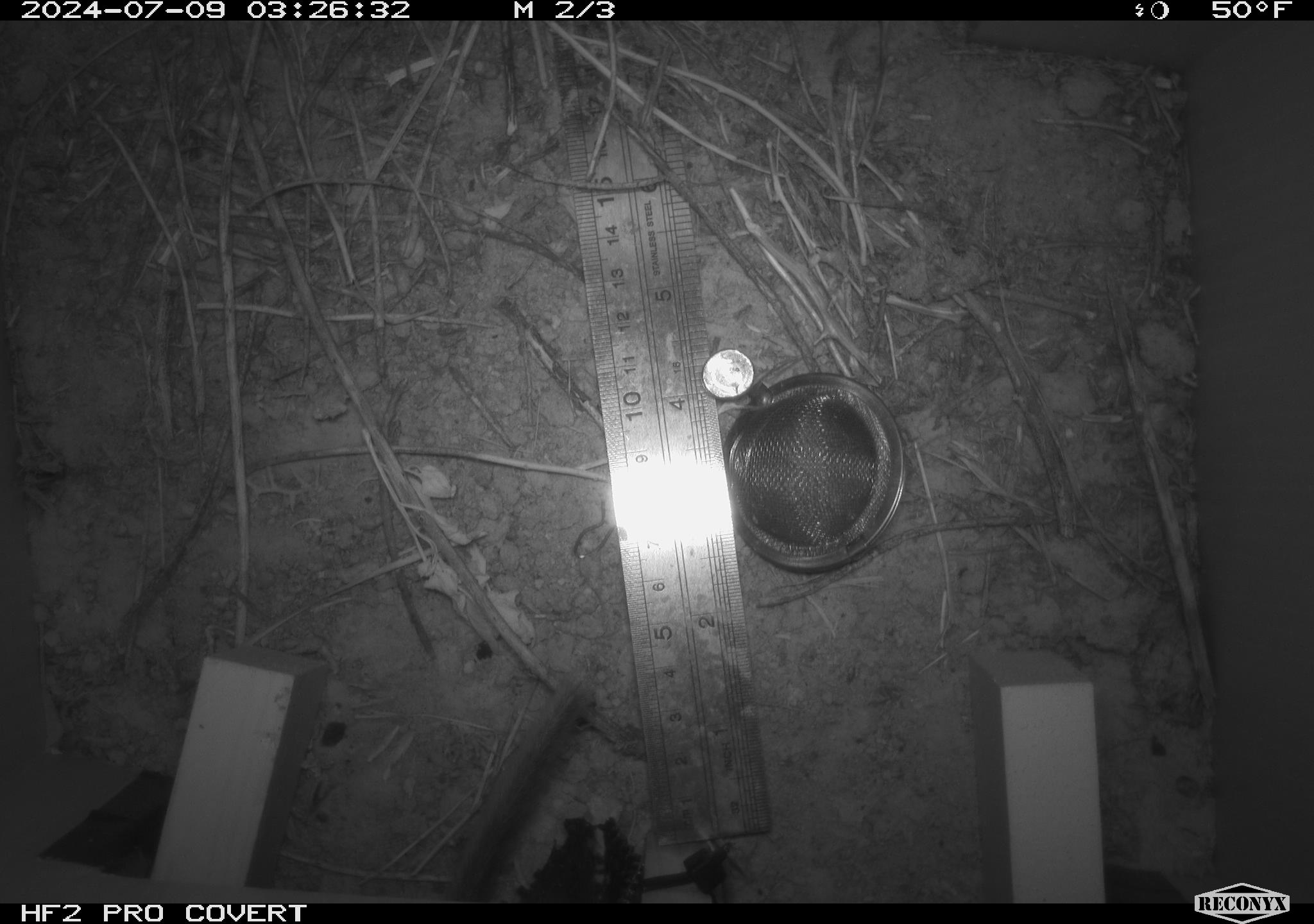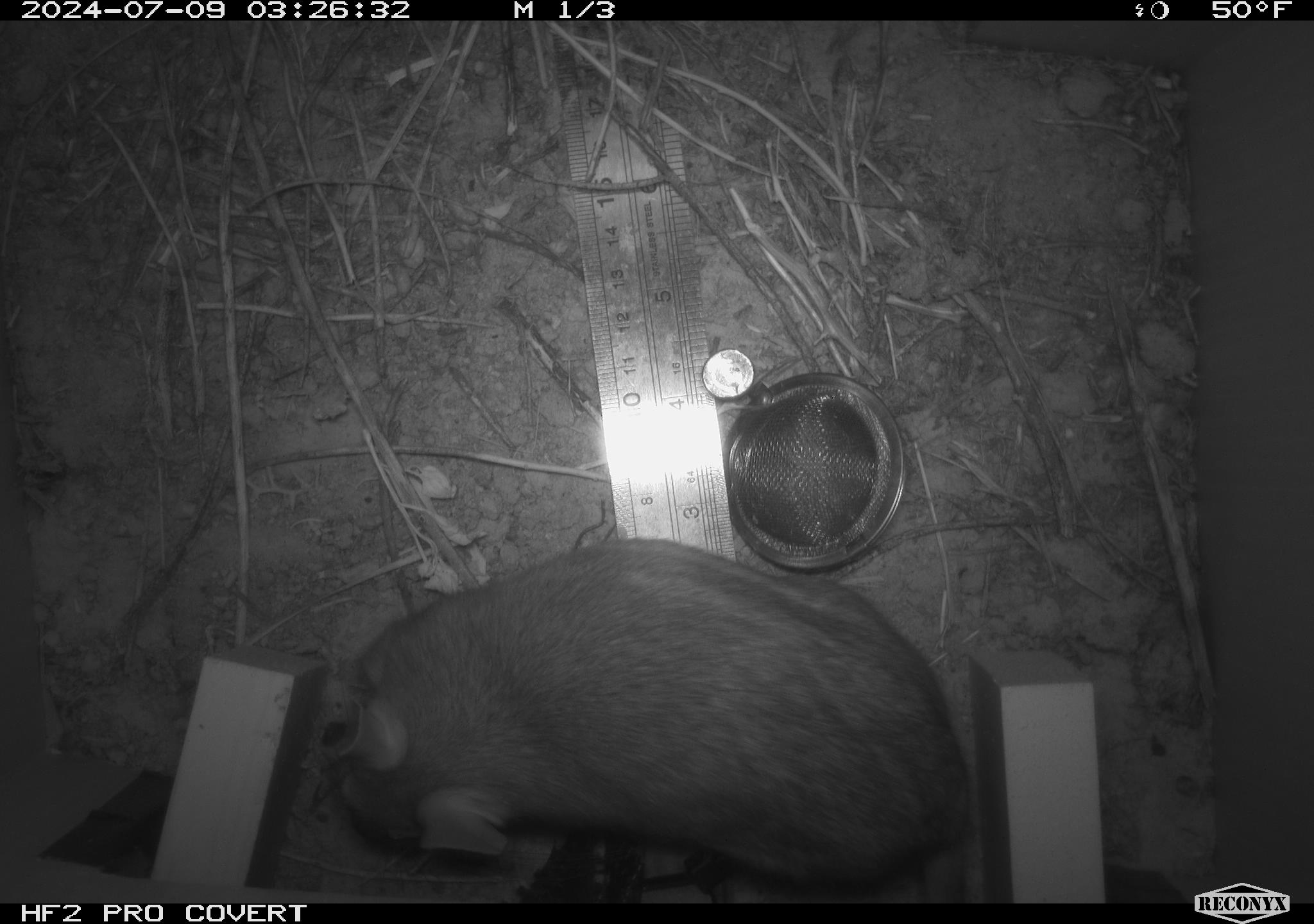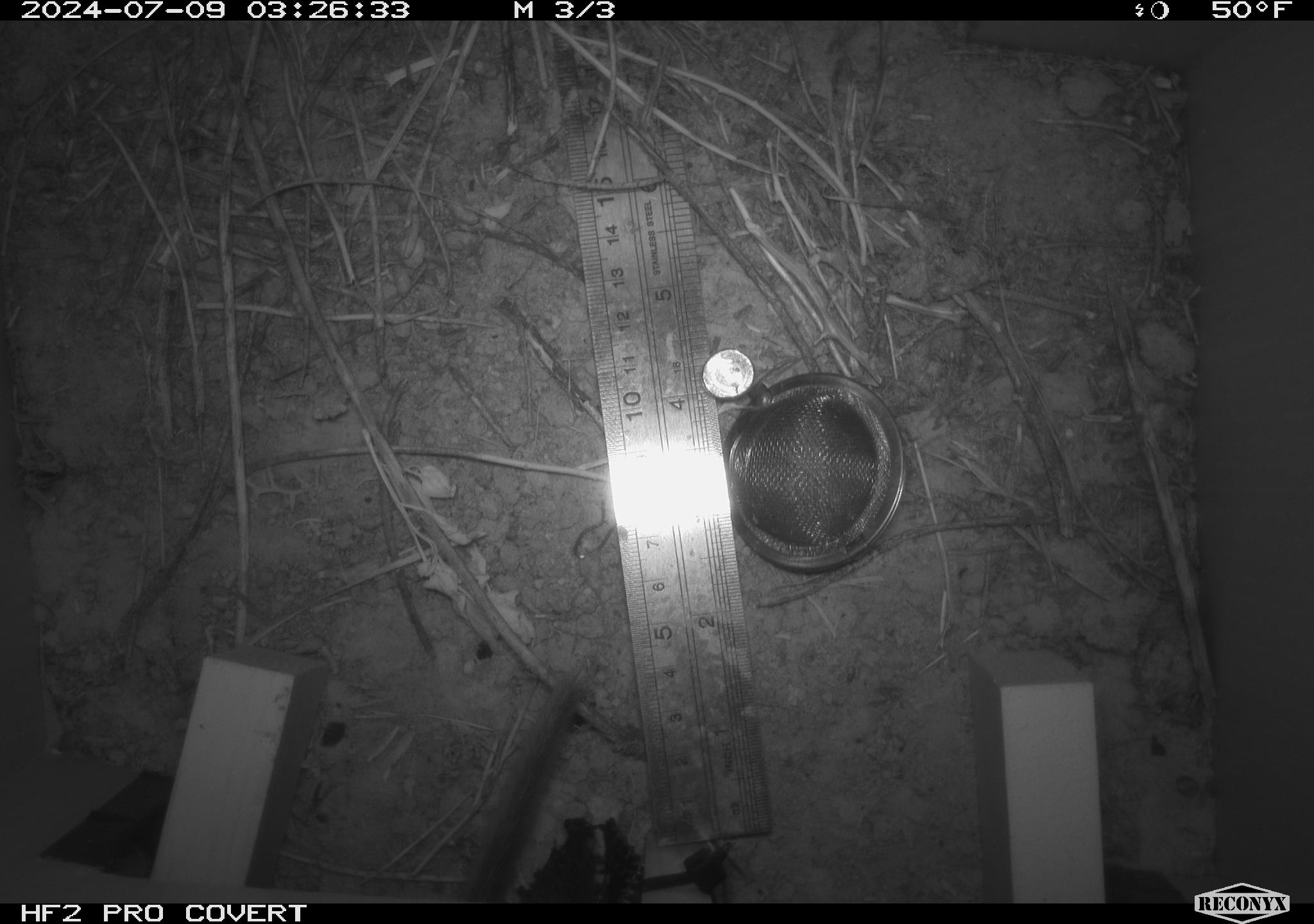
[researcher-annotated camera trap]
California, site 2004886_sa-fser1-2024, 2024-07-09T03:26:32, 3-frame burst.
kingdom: Animalia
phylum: Chordata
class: Mammalia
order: Rodentia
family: Cricetidae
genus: Neotoma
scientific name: Neotoma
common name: pack rat or woodrat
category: neotoma species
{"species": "neotoma species (pack rat or woodrat) (Neotoma)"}